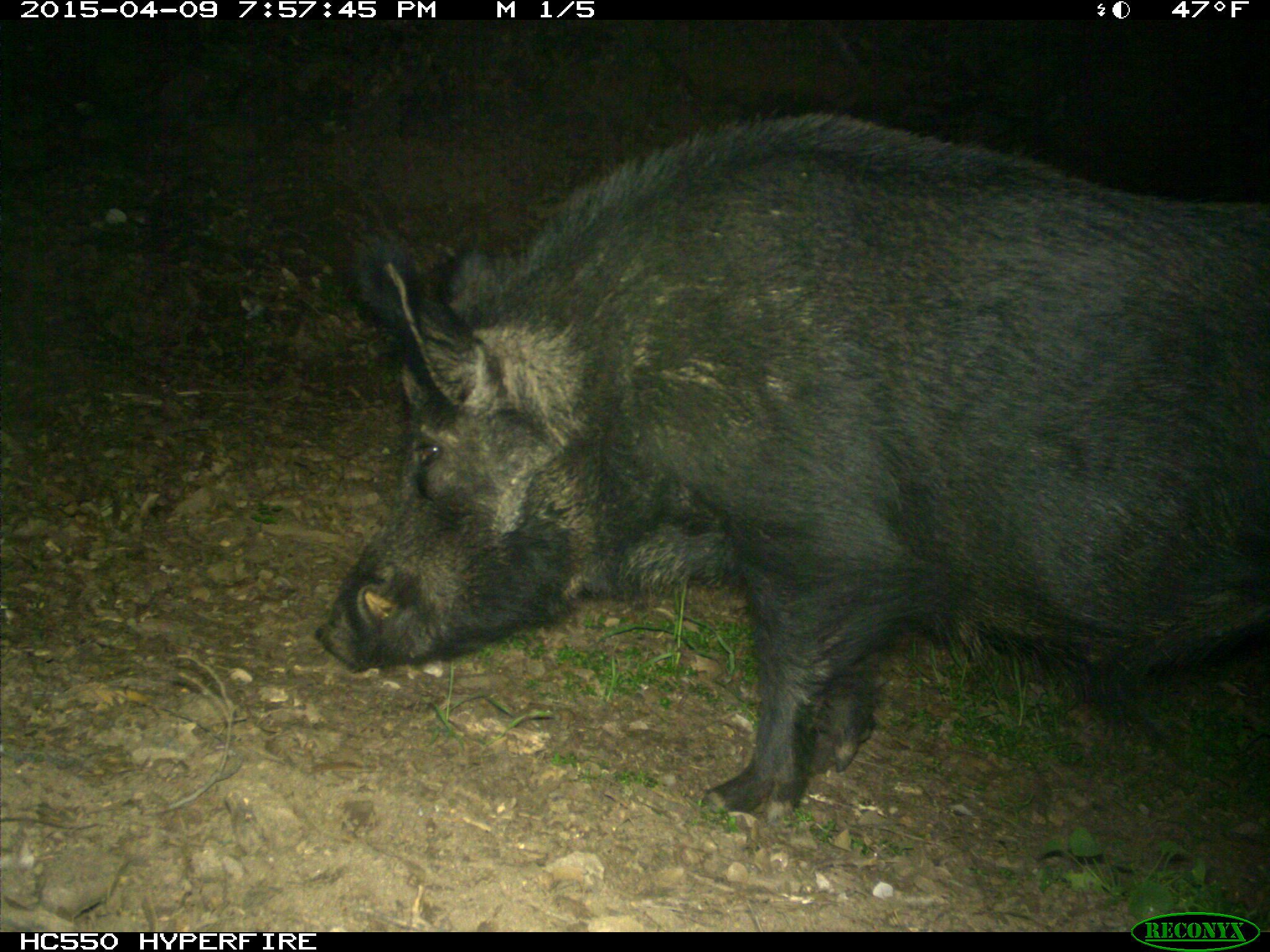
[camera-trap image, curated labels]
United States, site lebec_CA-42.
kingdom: Animalia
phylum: Chordata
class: Mammalia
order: Artiodactyla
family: Suidae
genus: Sus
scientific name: Sus scrofa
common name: wild boar